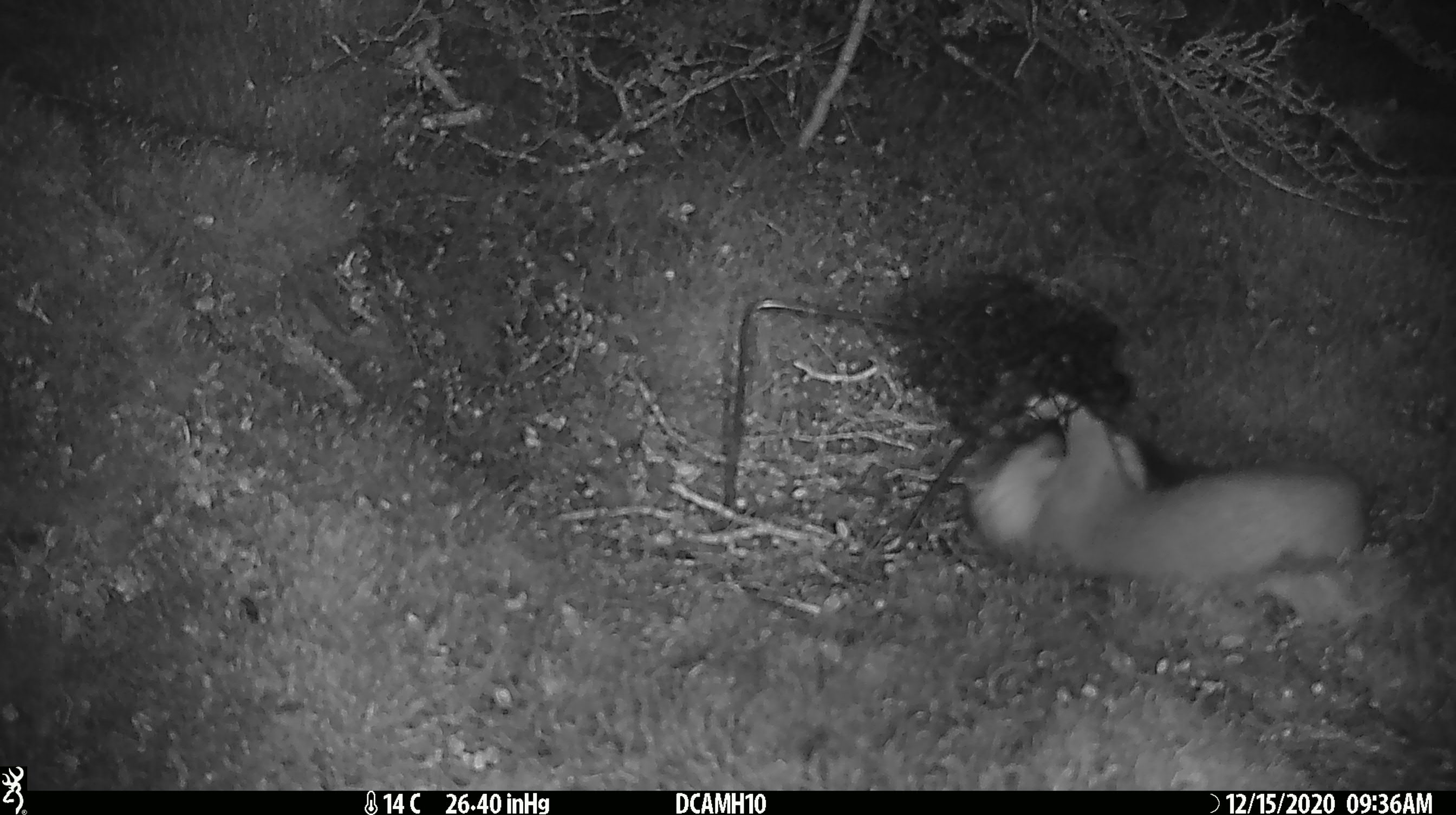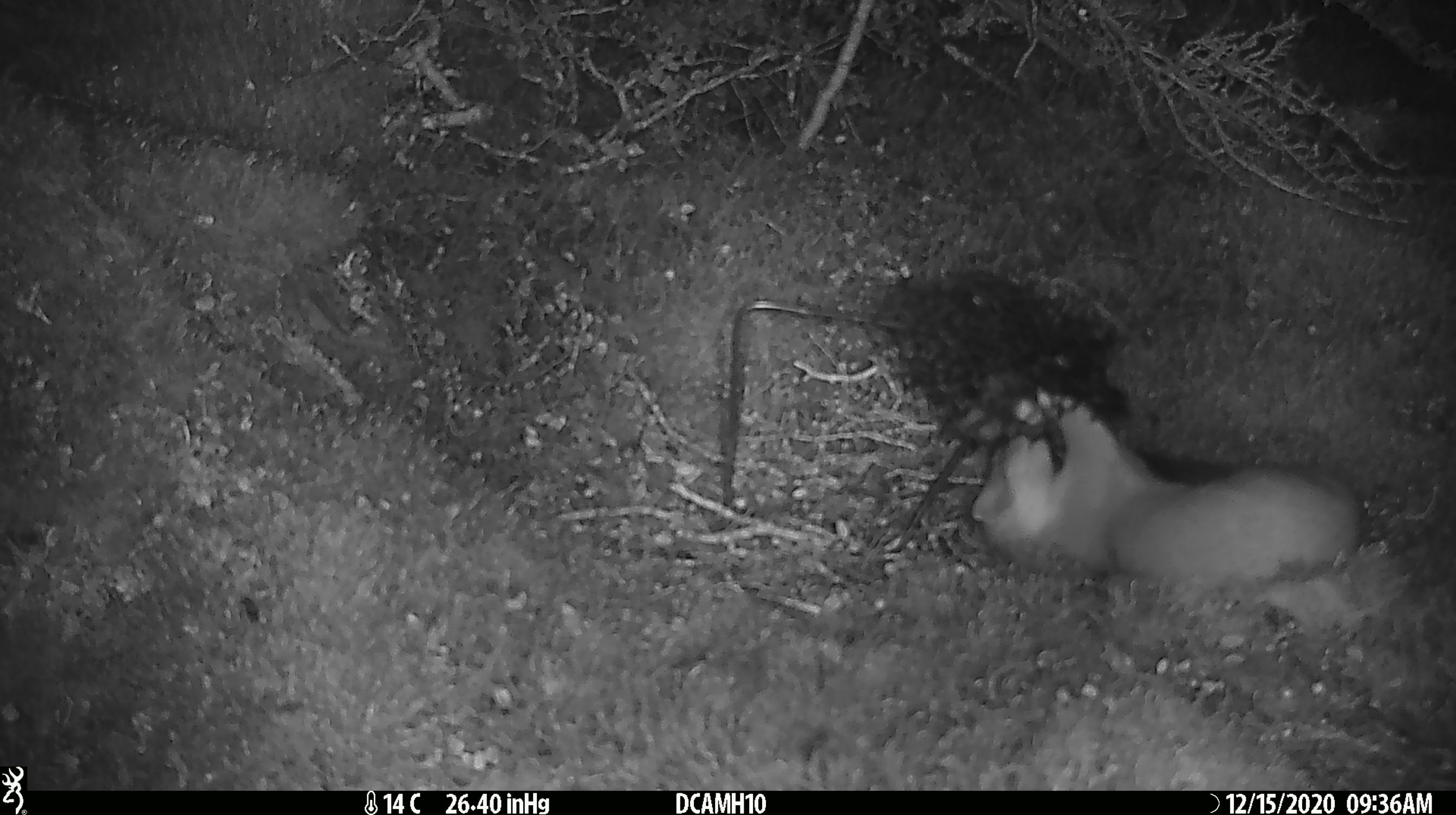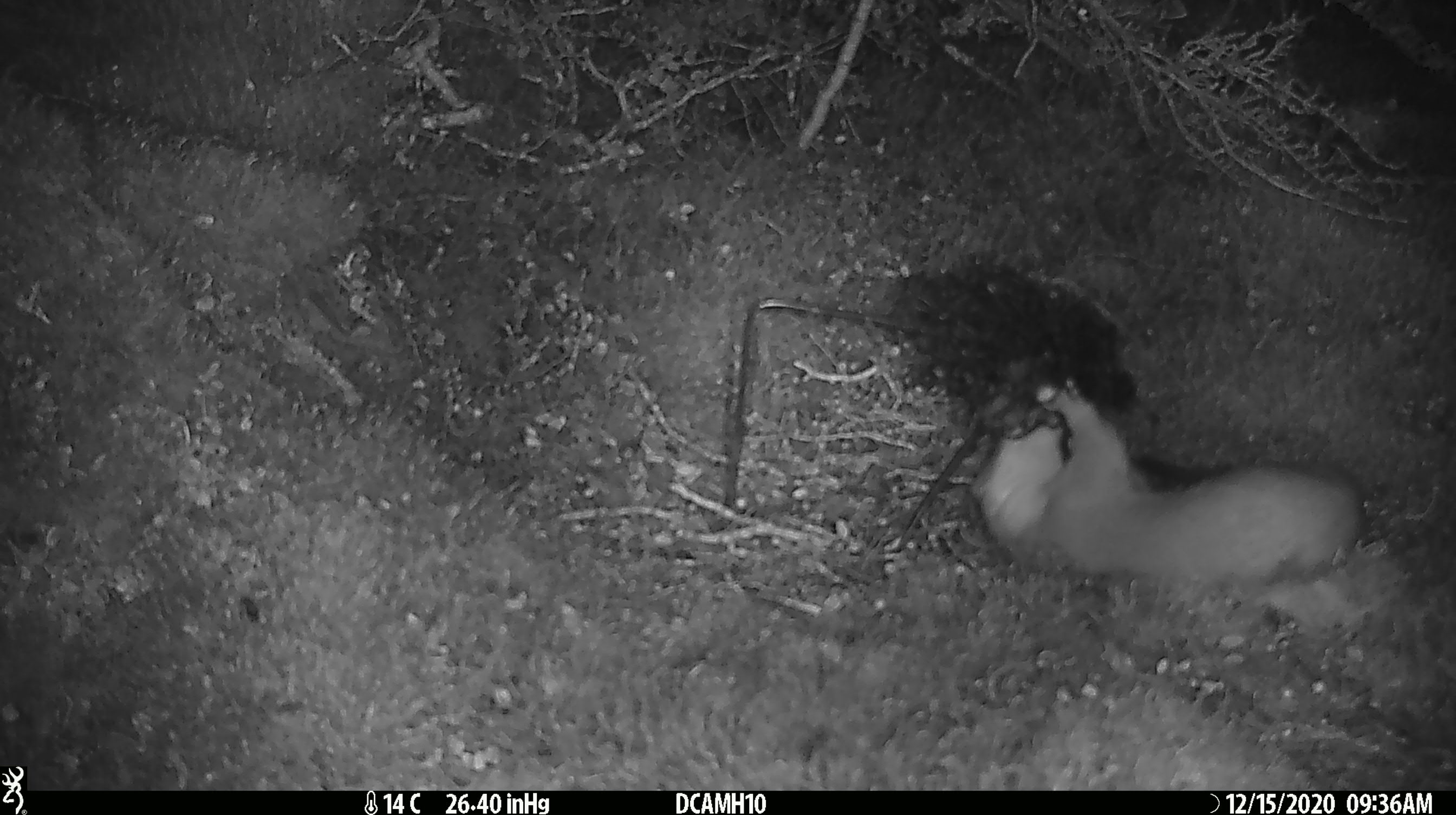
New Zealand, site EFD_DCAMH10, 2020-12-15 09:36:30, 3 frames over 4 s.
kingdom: Animalia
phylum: Chordata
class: Mammalia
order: Carnivora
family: Mustelidae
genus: Mustela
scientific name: Mustela erminea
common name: stoat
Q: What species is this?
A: Stoat (Mustela erminea).